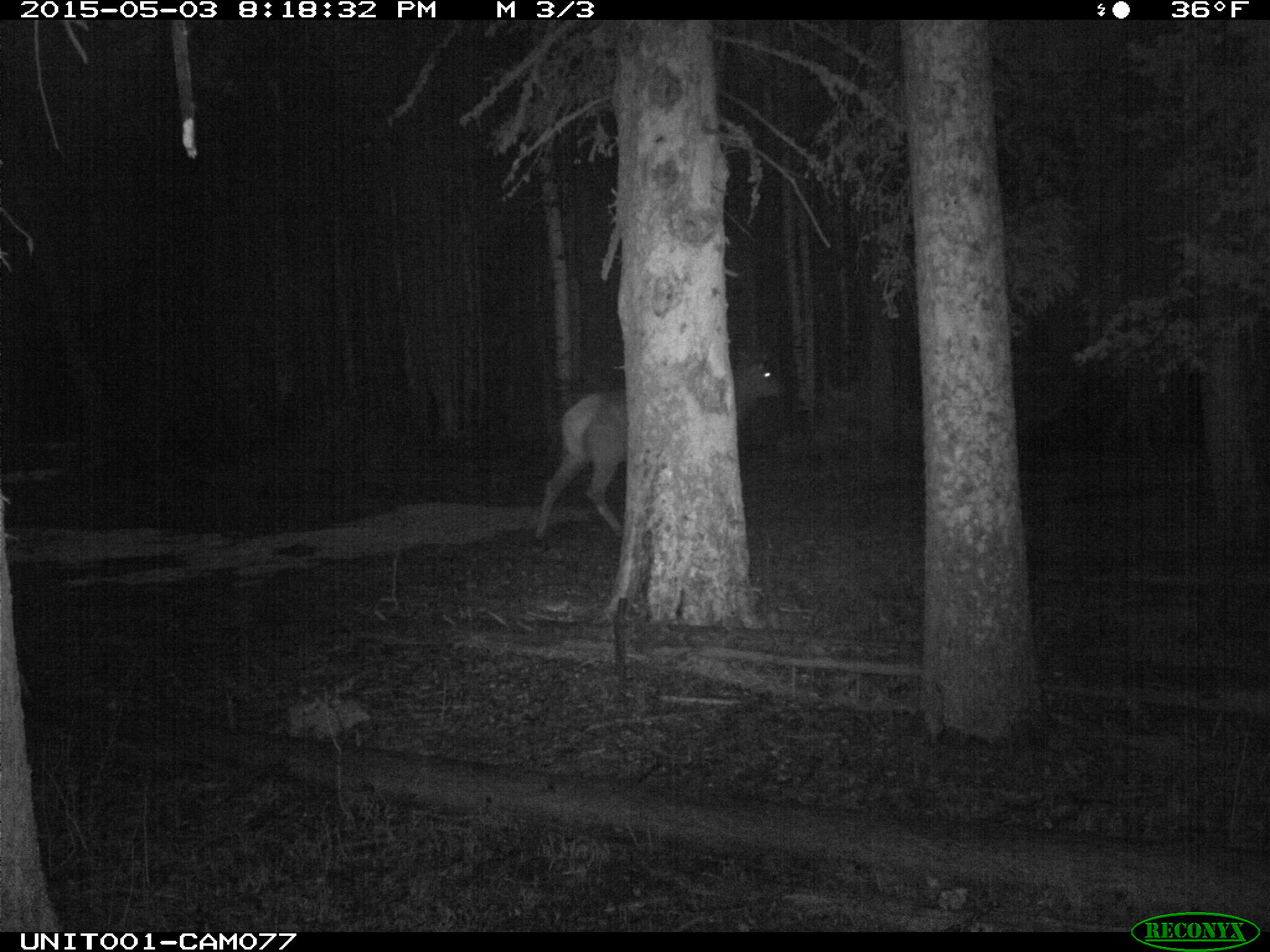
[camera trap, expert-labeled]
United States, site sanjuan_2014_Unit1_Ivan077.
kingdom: Animalia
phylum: Chordata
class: Mammalia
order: Artiodactyla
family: Cervidae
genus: Cervus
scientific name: Cervus elaphus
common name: red deer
Cervus elaphus (red deer).